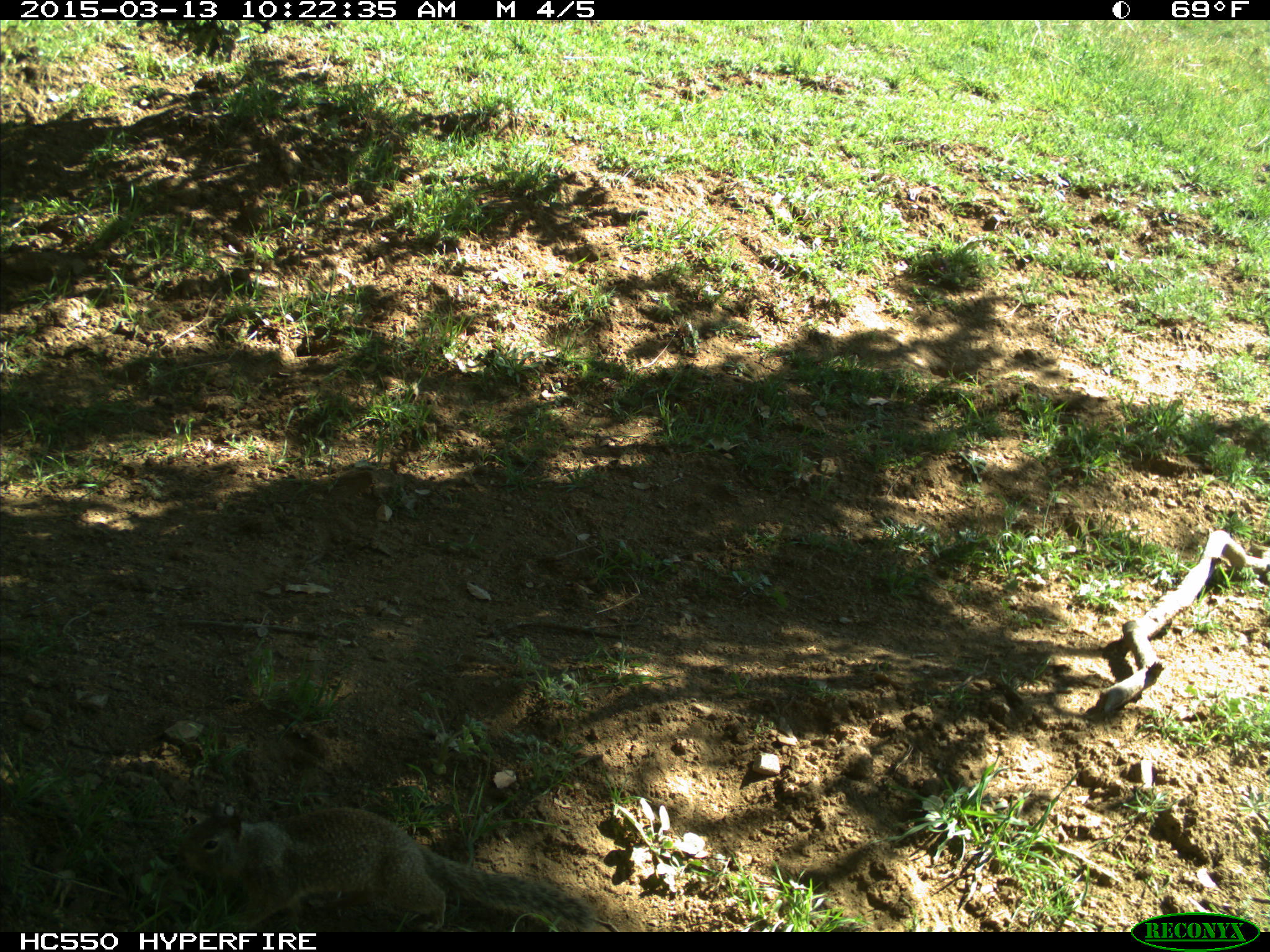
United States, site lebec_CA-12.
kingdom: Animalia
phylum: Chordata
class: Mammalia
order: Rodentia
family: Sciuridae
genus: Otospermophilus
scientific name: Otospermophilus beecheyi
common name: california ground squirrel